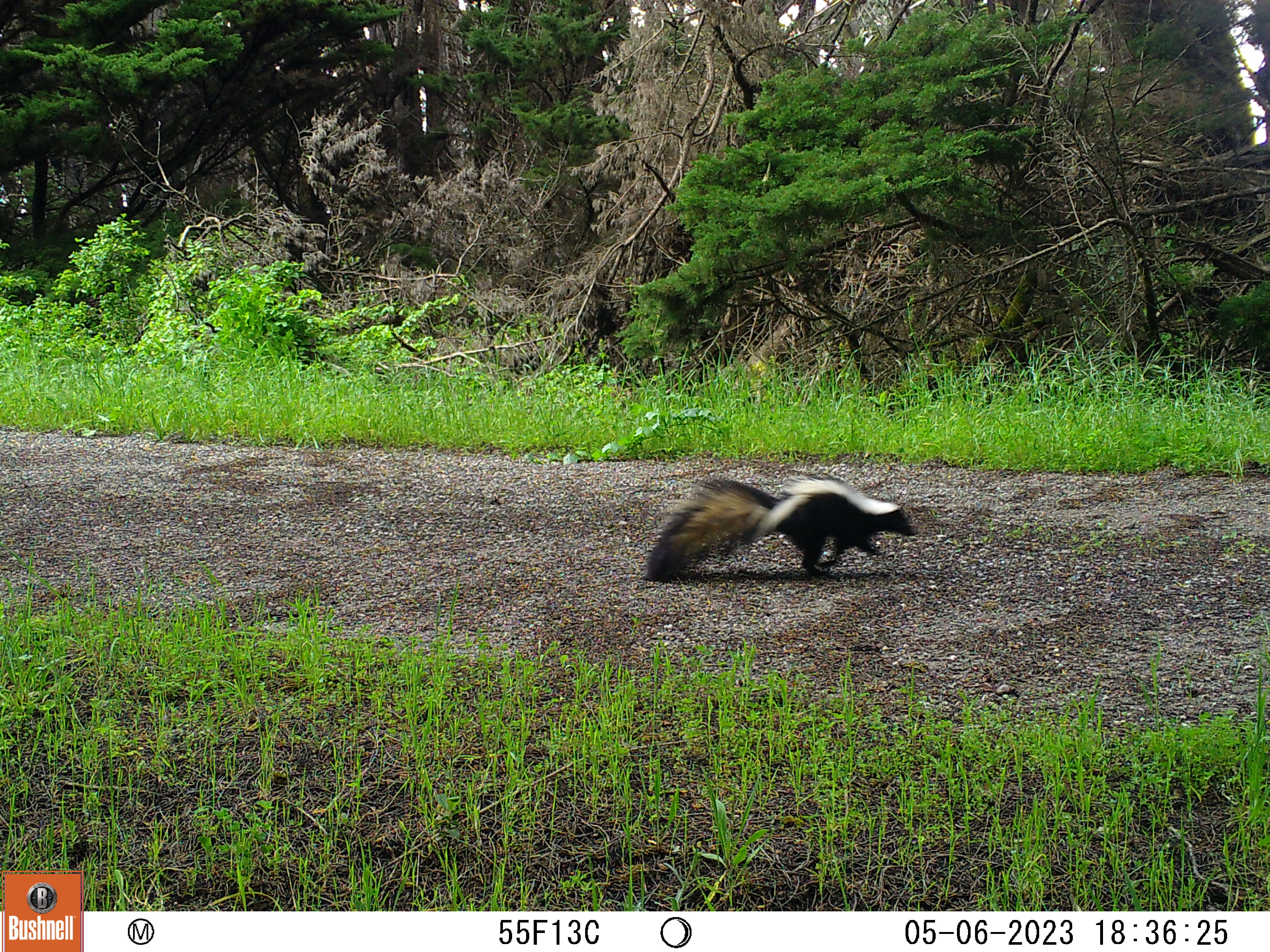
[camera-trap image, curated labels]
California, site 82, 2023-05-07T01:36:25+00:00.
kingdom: Animalia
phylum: Chordata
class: Mammalia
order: Carnivora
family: Mephitidae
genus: Mephitis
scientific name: Mephitis mephitis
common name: striped skunk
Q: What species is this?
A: Striped skunk (Mephitis mephitis).